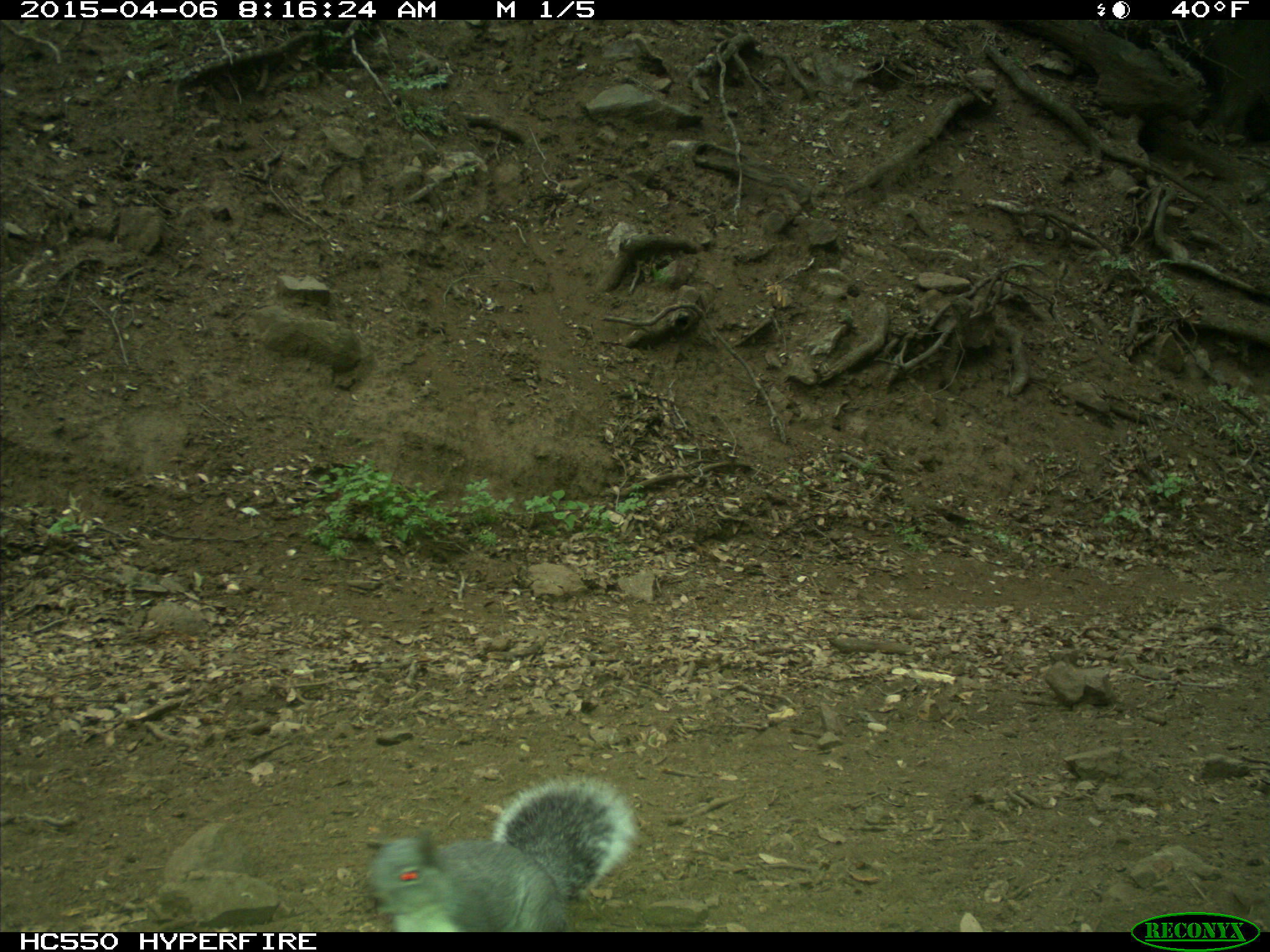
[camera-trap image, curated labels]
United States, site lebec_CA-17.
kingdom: Animalia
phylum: Chordata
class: Mammalia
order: Rodentia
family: Sciuridae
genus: Sciurus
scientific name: Sciurus carolinensis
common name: eastern gray squirrel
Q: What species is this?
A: Sciurus carolinensis (eastern gray squirrel).